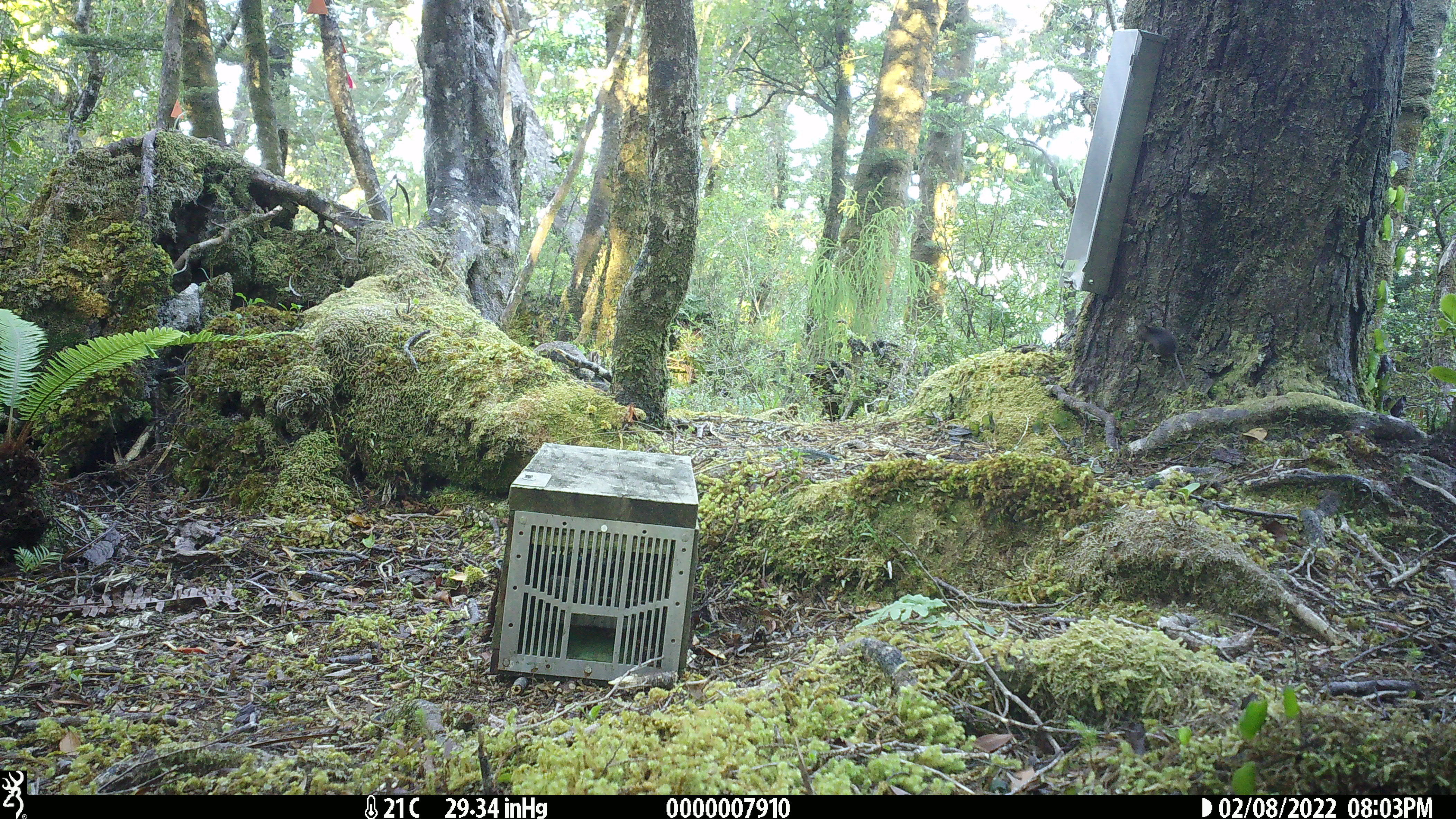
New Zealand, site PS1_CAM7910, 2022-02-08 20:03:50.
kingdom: Animalia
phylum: Chordata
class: Mammalia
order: Rodentia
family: Muridae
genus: Mus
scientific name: Mus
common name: mouse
Mouse (Mus).